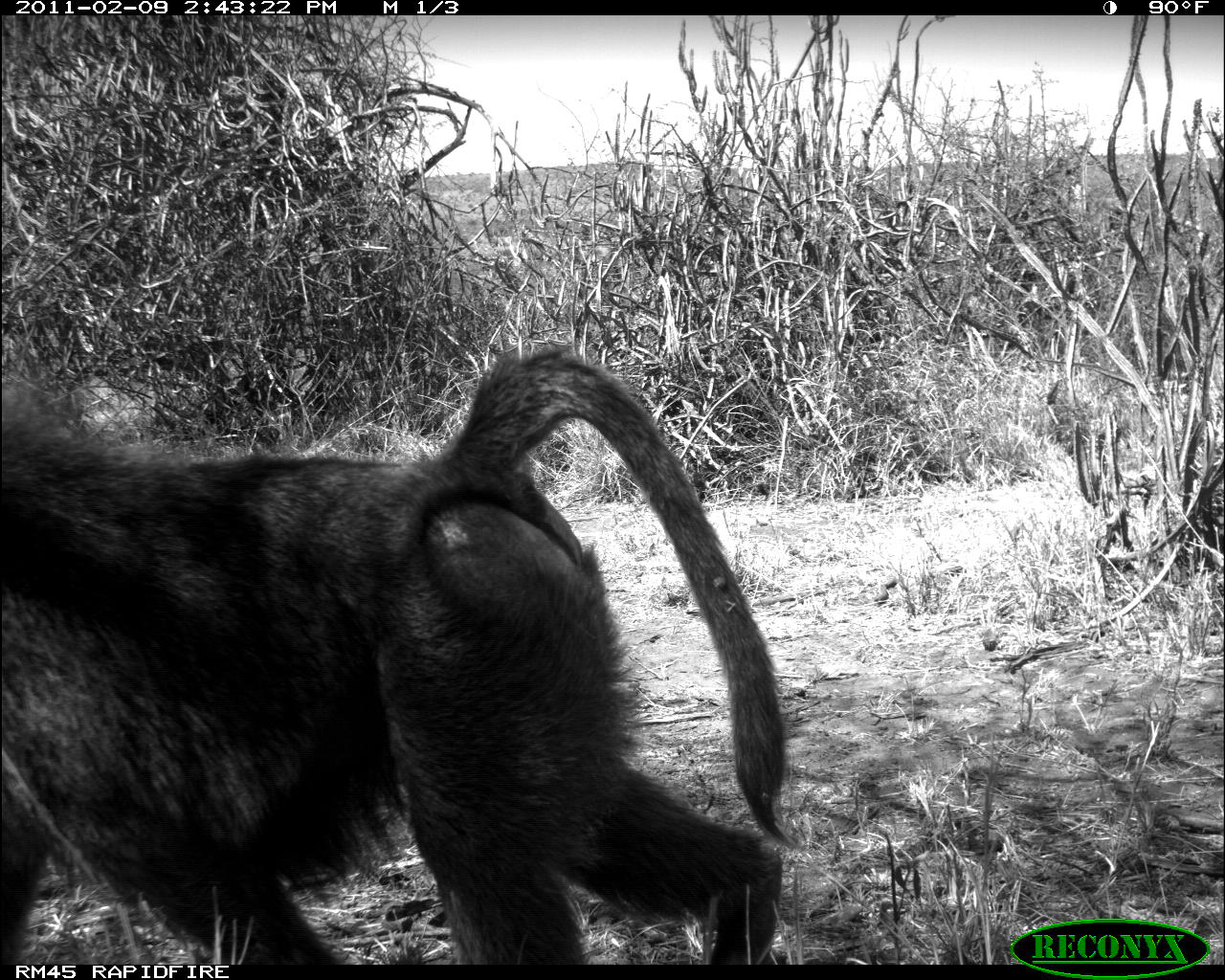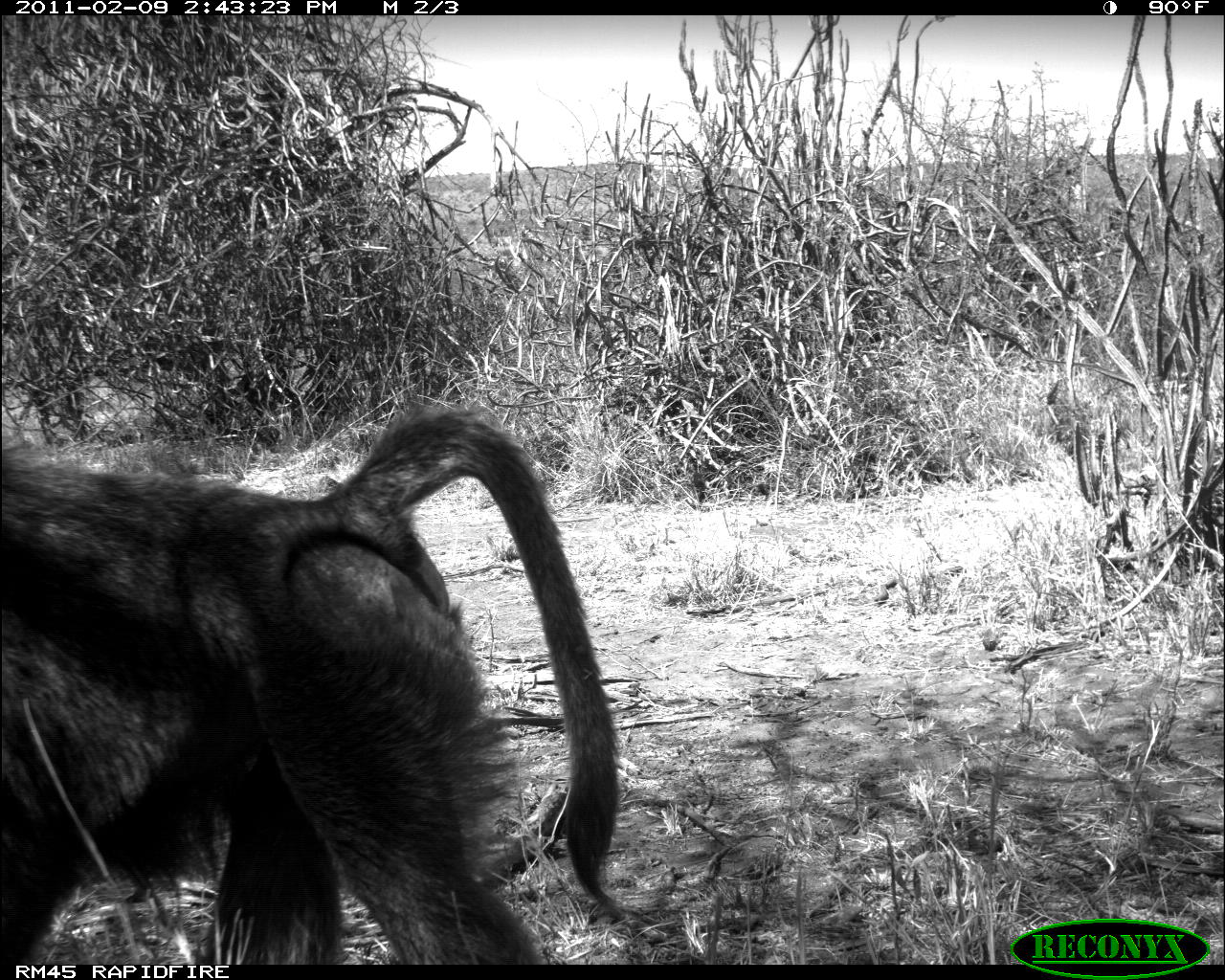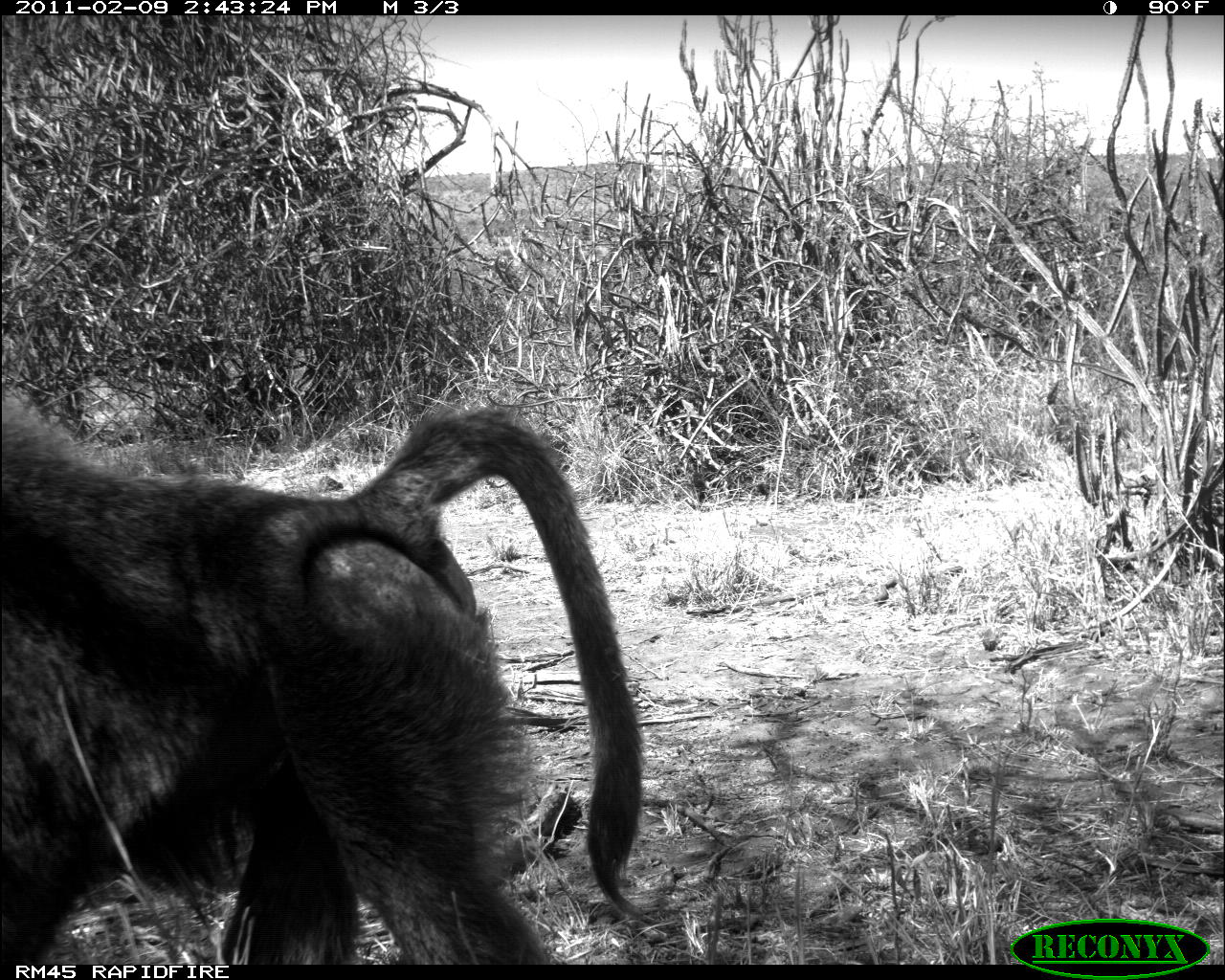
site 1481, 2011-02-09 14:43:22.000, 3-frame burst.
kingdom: Animalia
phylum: Chordata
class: Mammalia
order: Primates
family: Cercopithecidae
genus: Papio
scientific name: Papio anubis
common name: olive baboon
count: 1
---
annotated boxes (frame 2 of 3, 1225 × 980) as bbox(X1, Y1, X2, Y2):
papio anubis: bbox(0, 395, 625, 962)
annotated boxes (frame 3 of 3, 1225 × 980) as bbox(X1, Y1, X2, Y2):
papio anubis: bbox(0, 395, 654, 963)